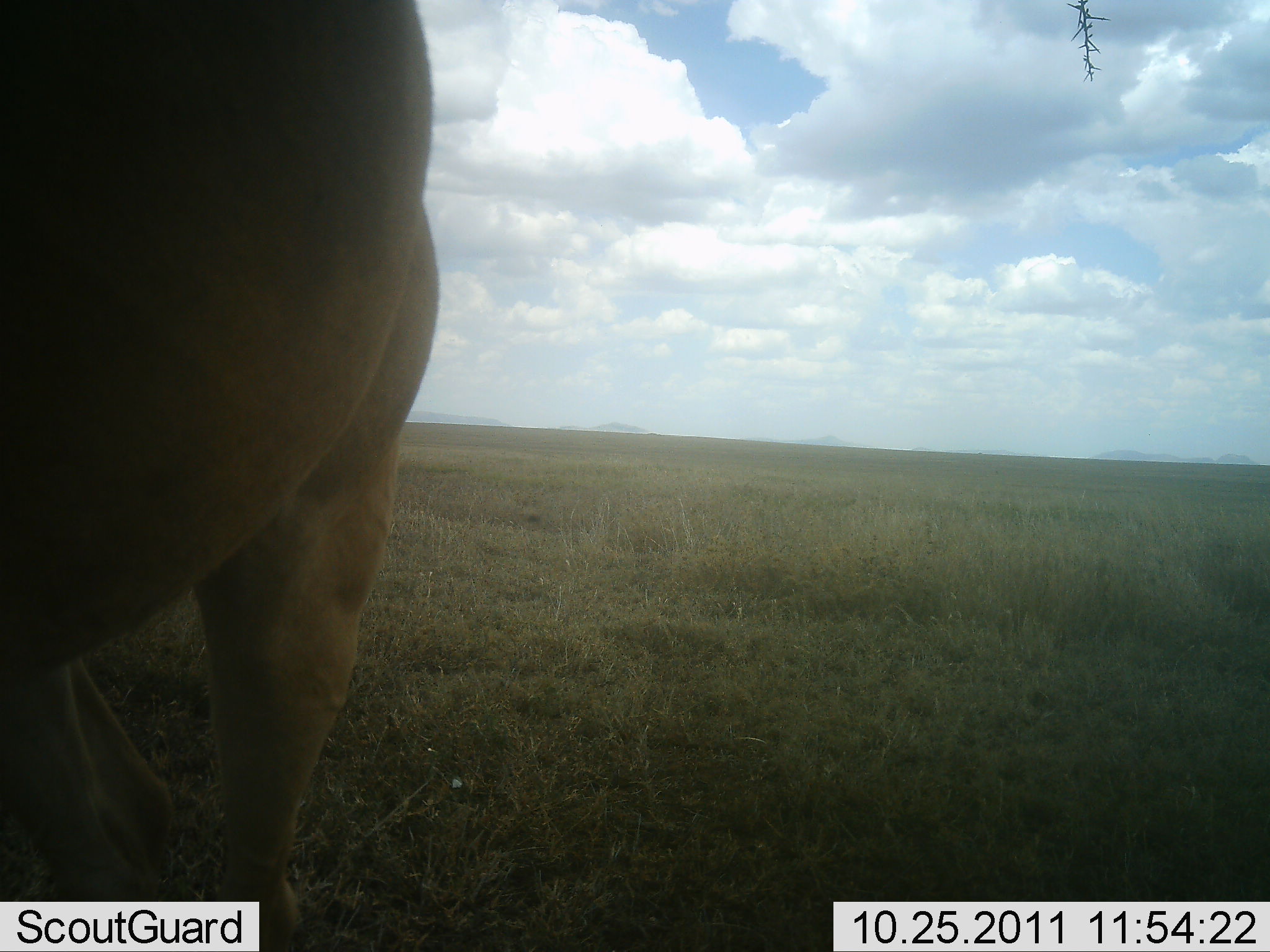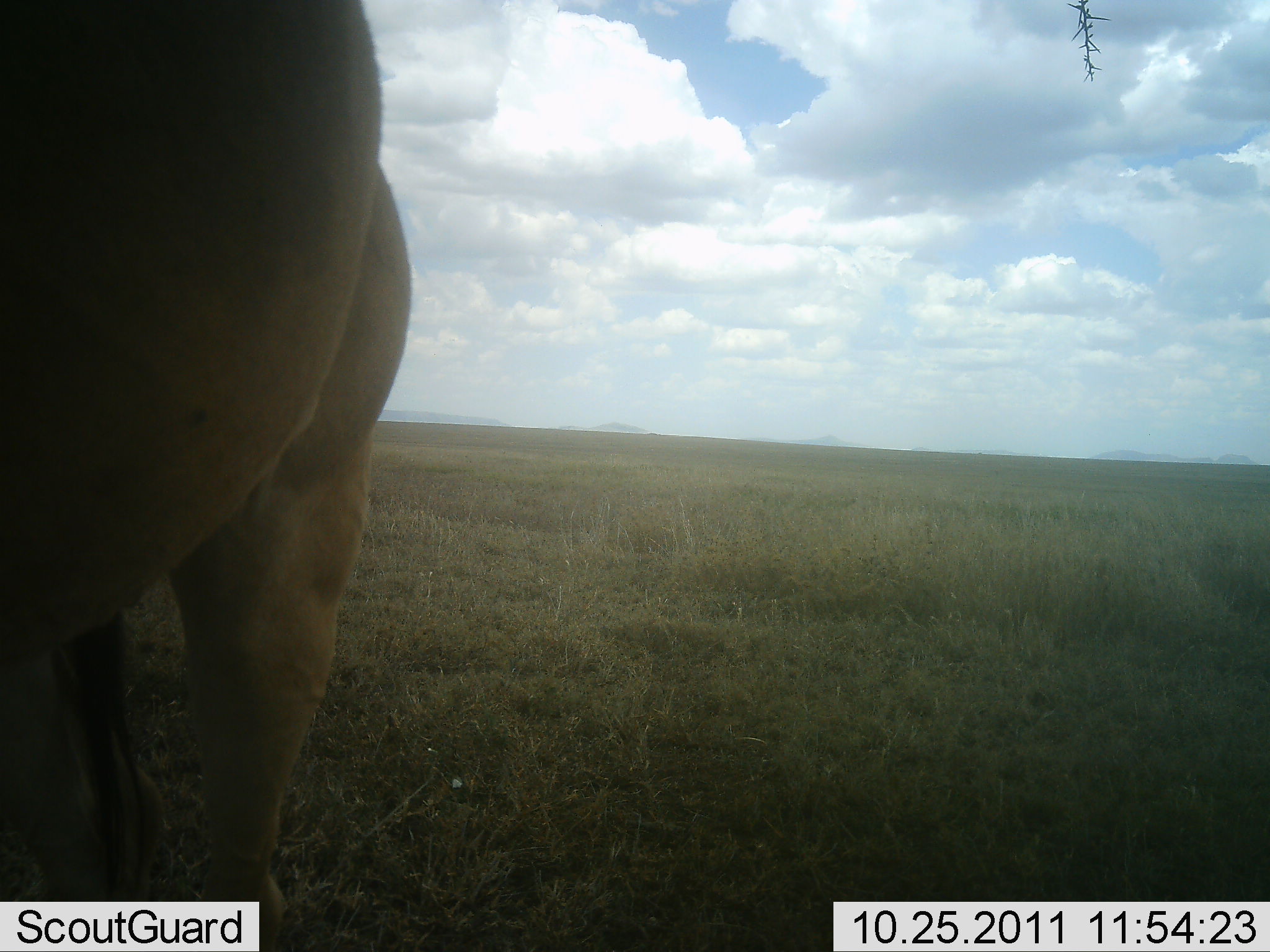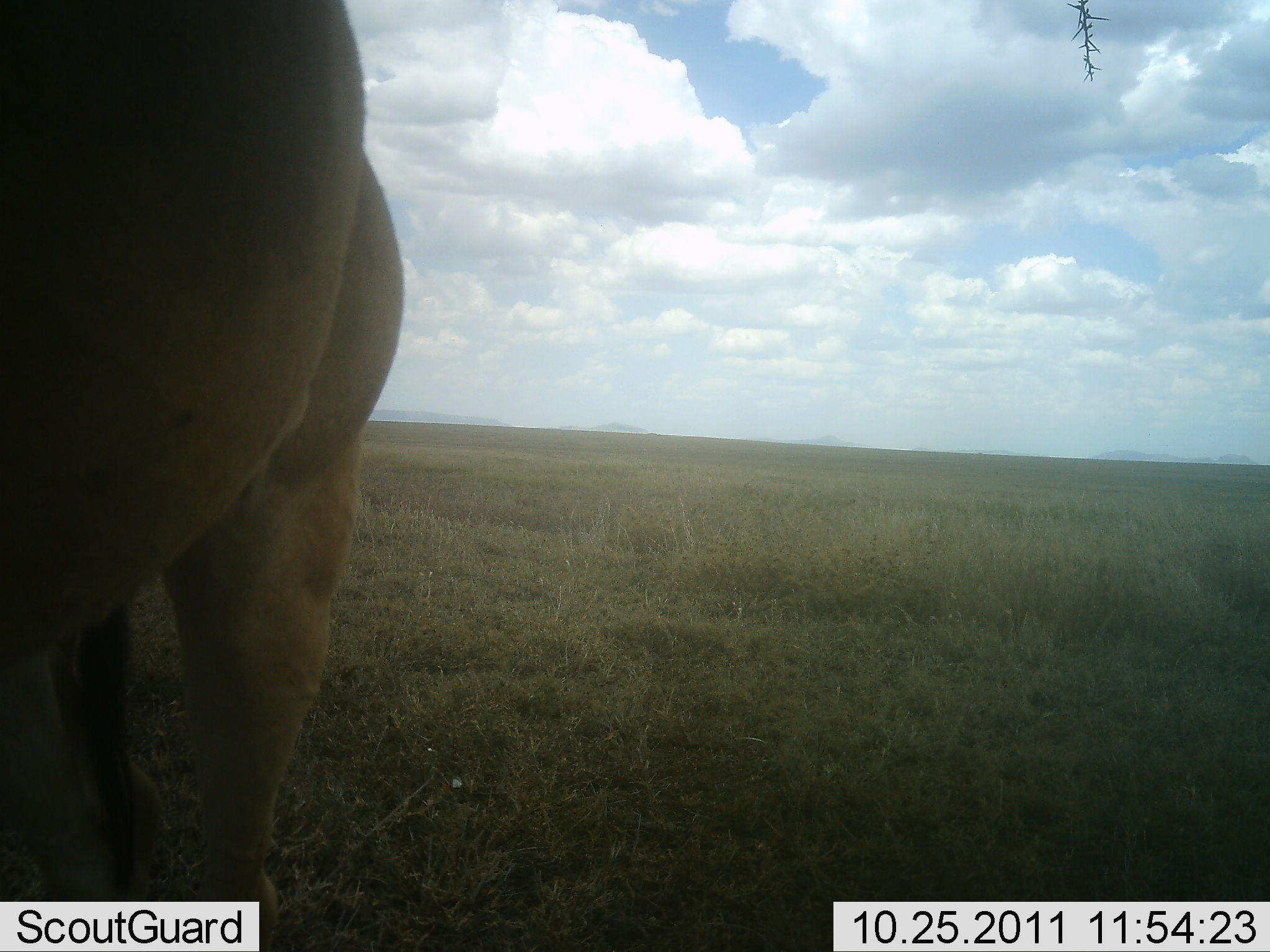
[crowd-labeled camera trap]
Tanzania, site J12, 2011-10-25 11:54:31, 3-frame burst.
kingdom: Animalia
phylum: Chordata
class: Mammalia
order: Artiodactyla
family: Bovidae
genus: Alcelaphus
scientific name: Alcelaphus buselaphus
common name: hartebeest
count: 1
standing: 100%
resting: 0%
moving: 0%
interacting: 0%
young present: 0%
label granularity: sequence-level